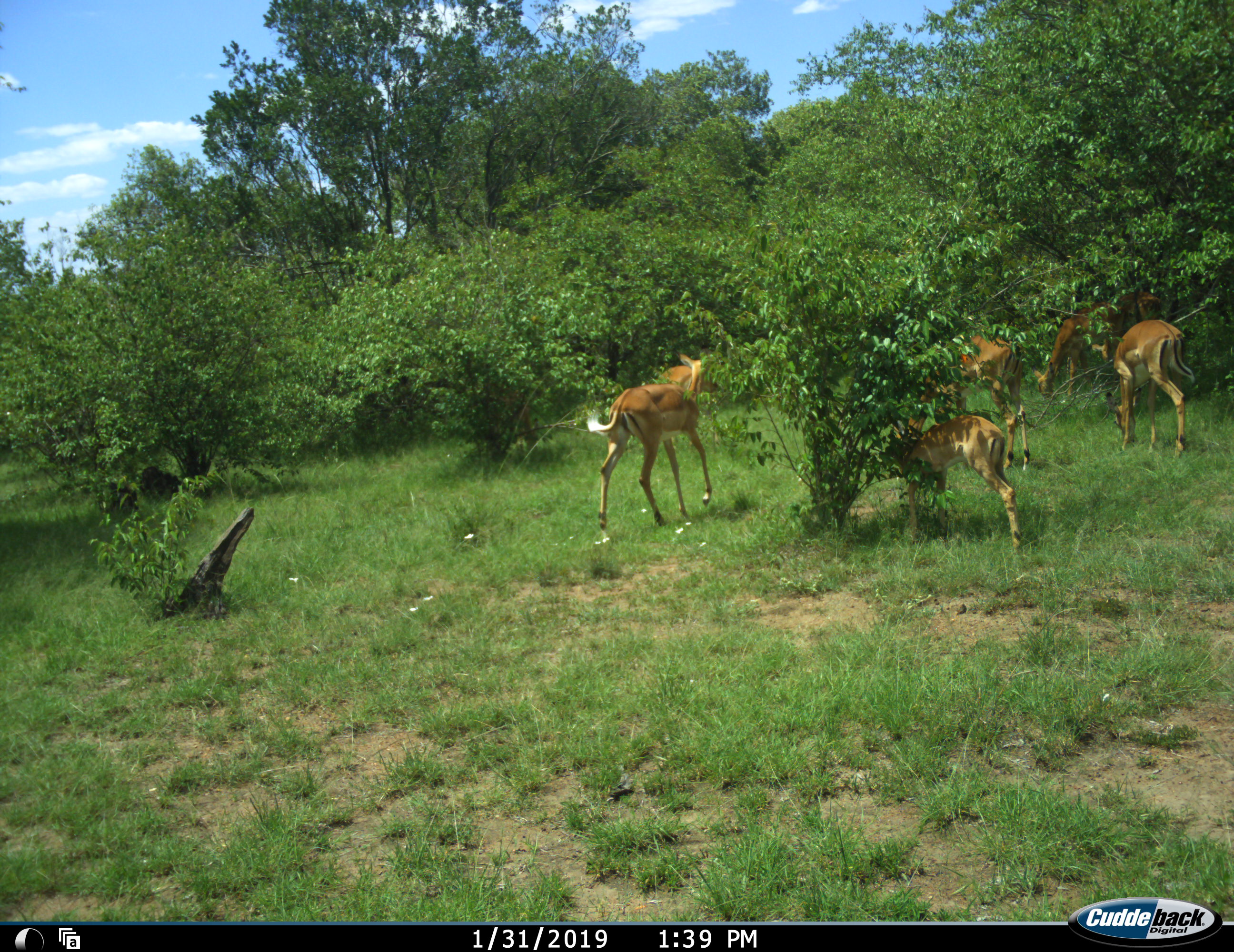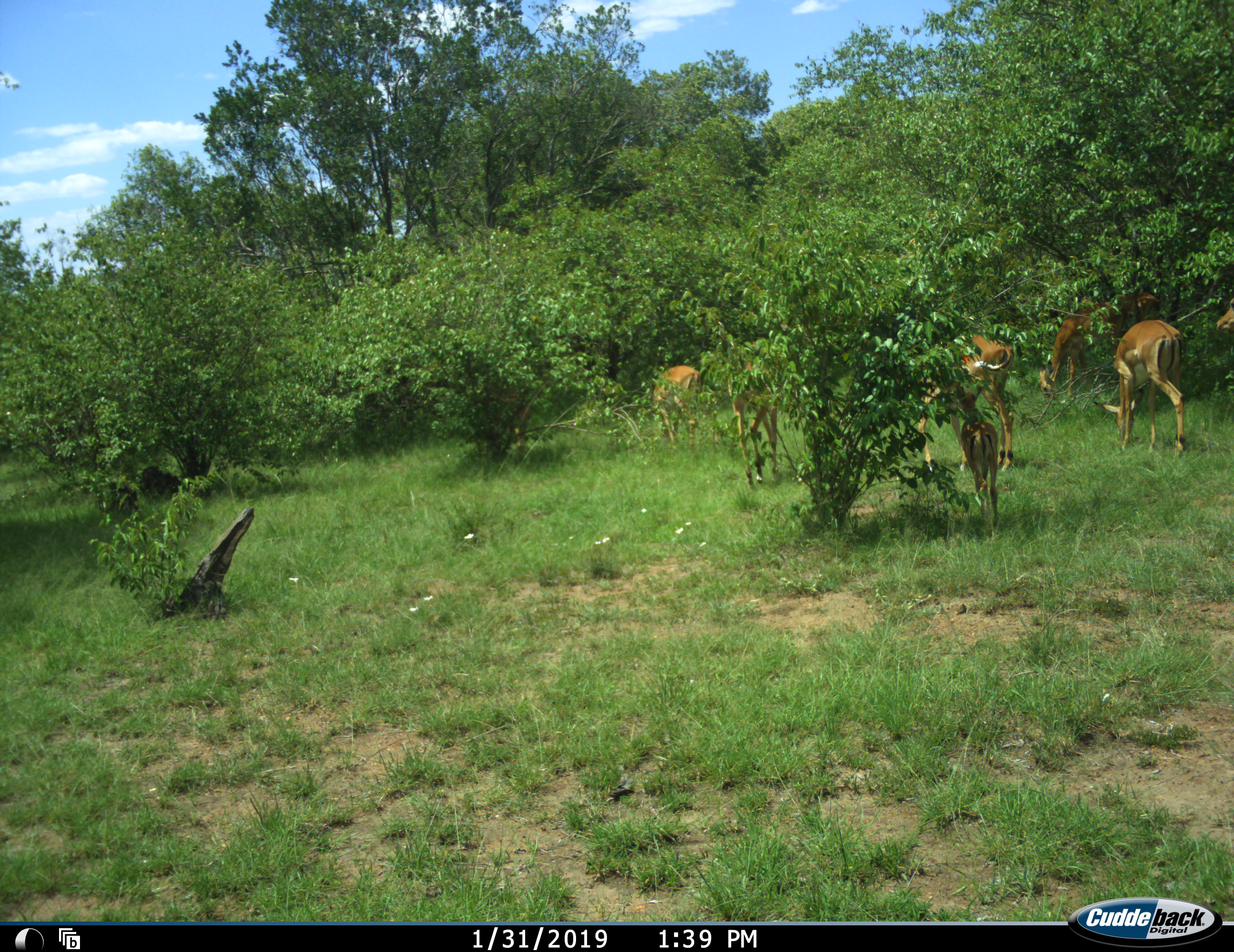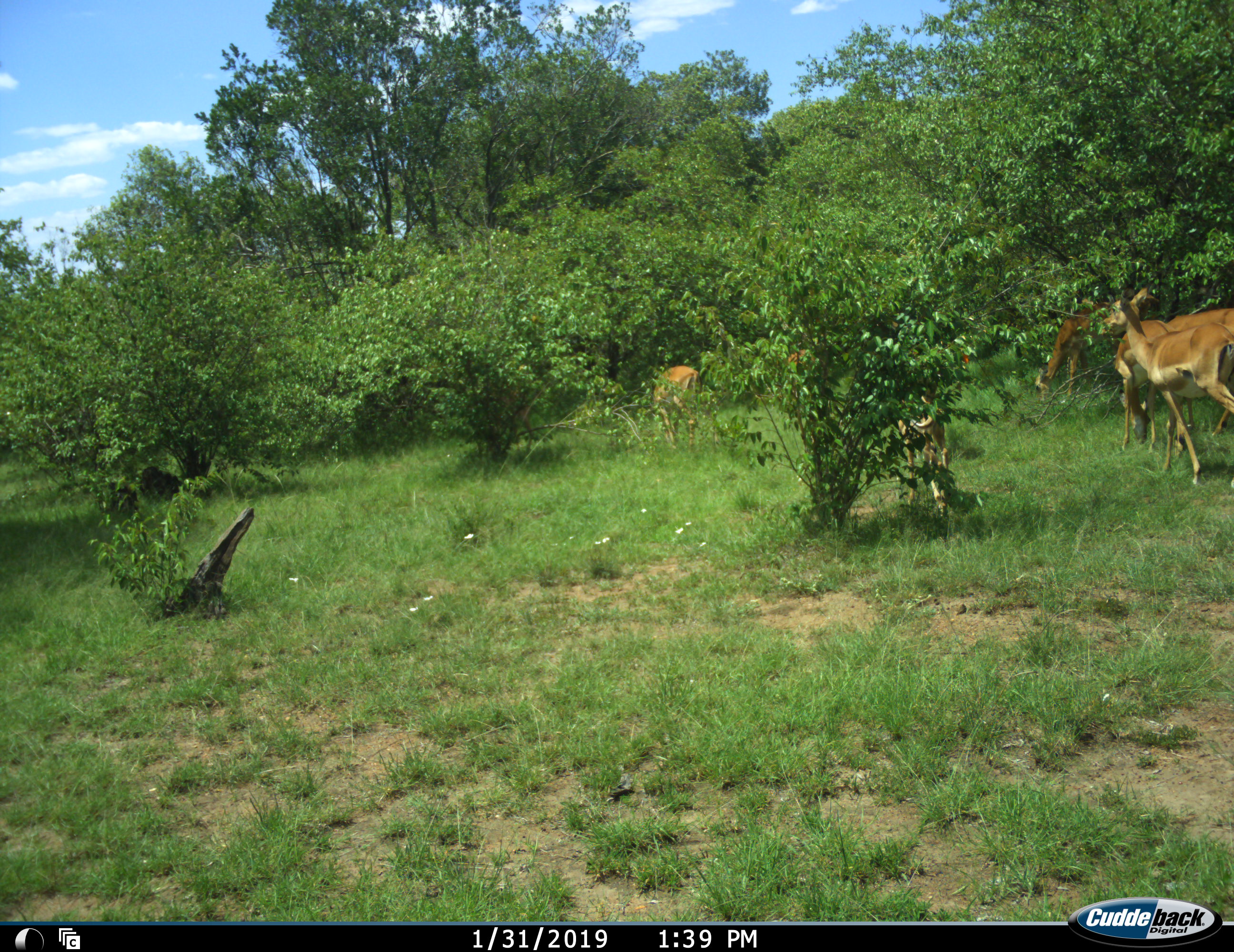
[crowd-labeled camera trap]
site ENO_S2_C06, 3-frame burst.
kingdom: Animalia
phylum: Chordata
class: Mammalia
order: Artiodactyla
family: Bovidae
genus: Aepyceros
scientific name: Aepyceros melampus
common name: impala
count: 7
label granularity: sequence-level